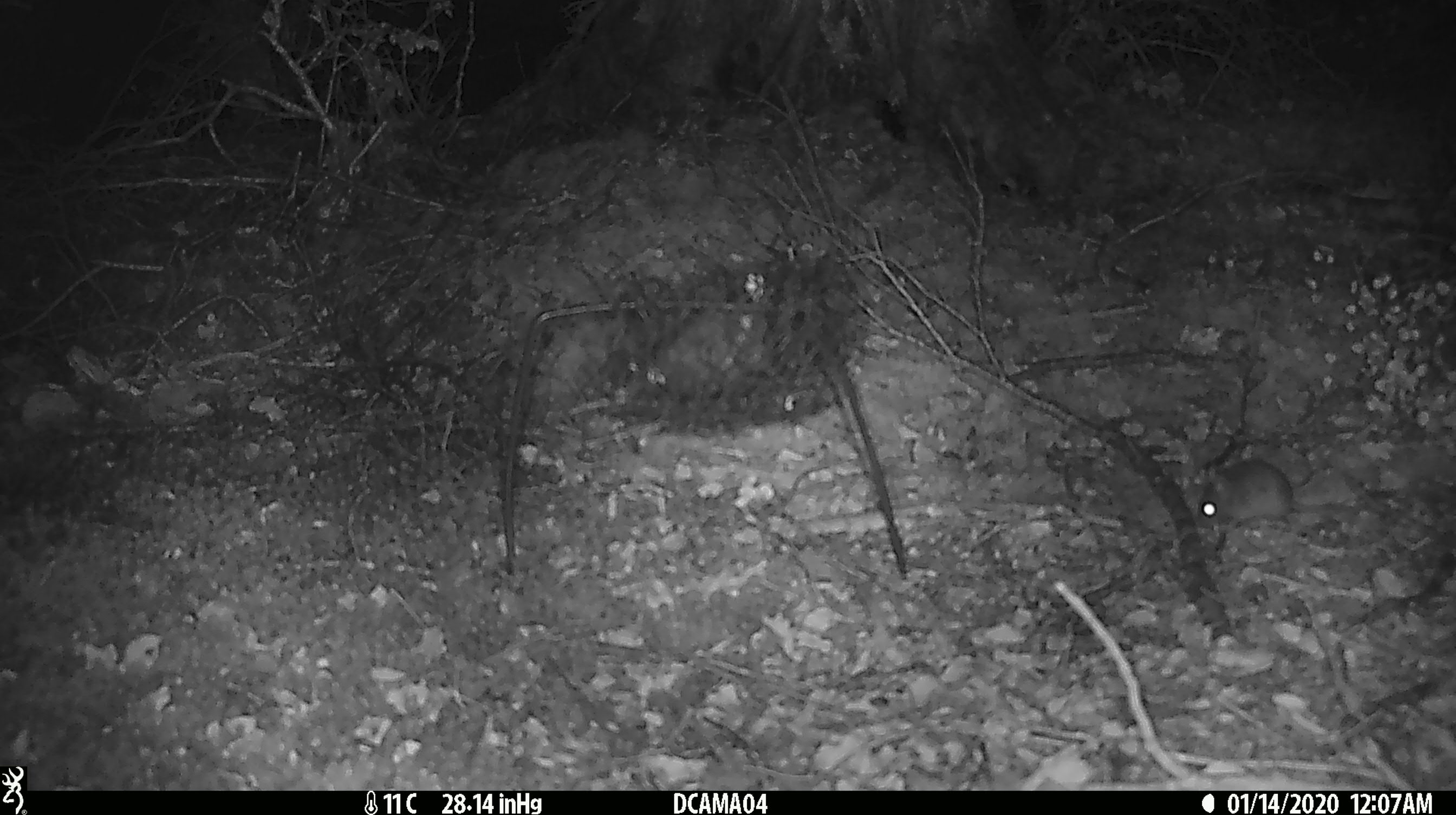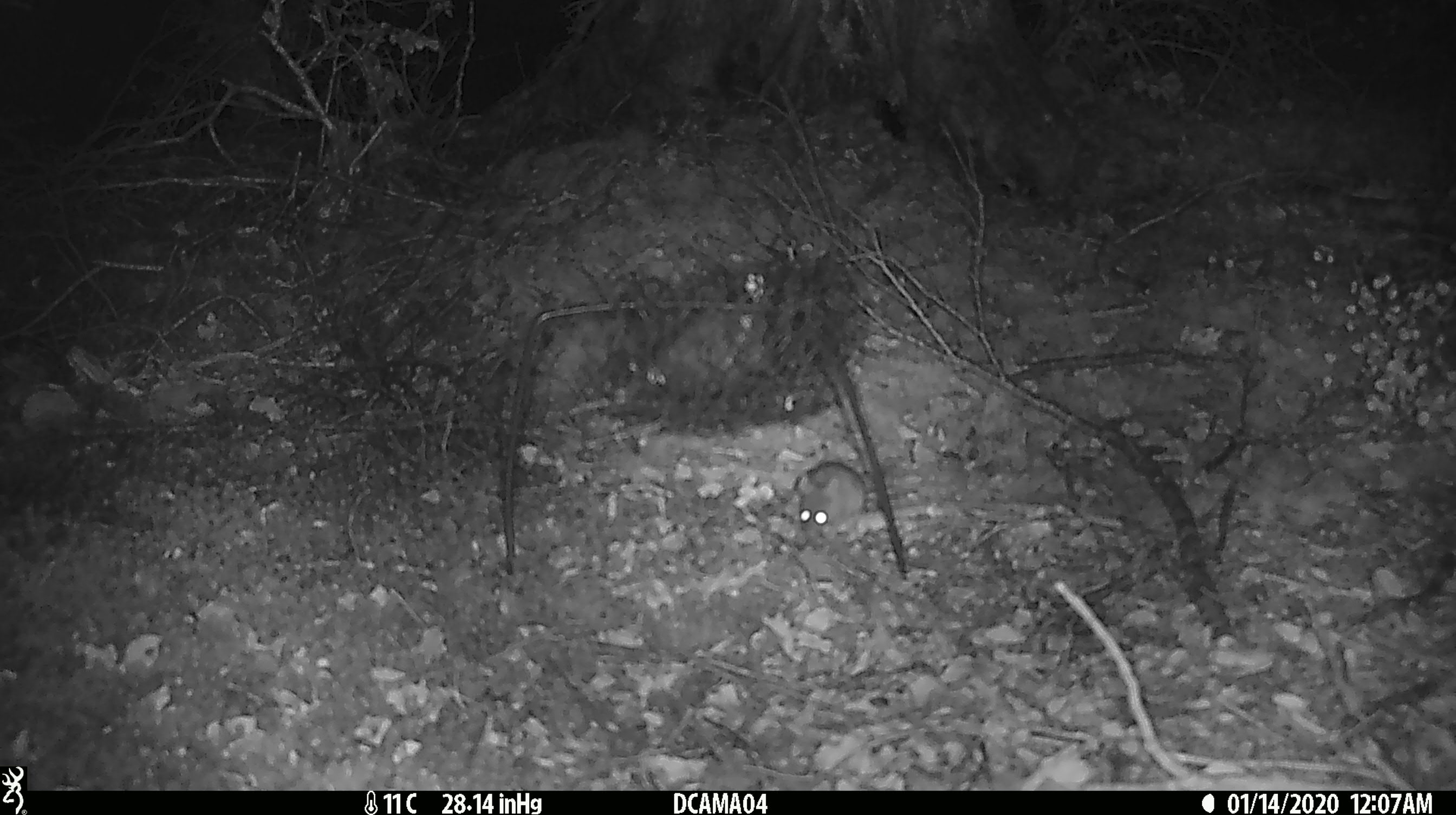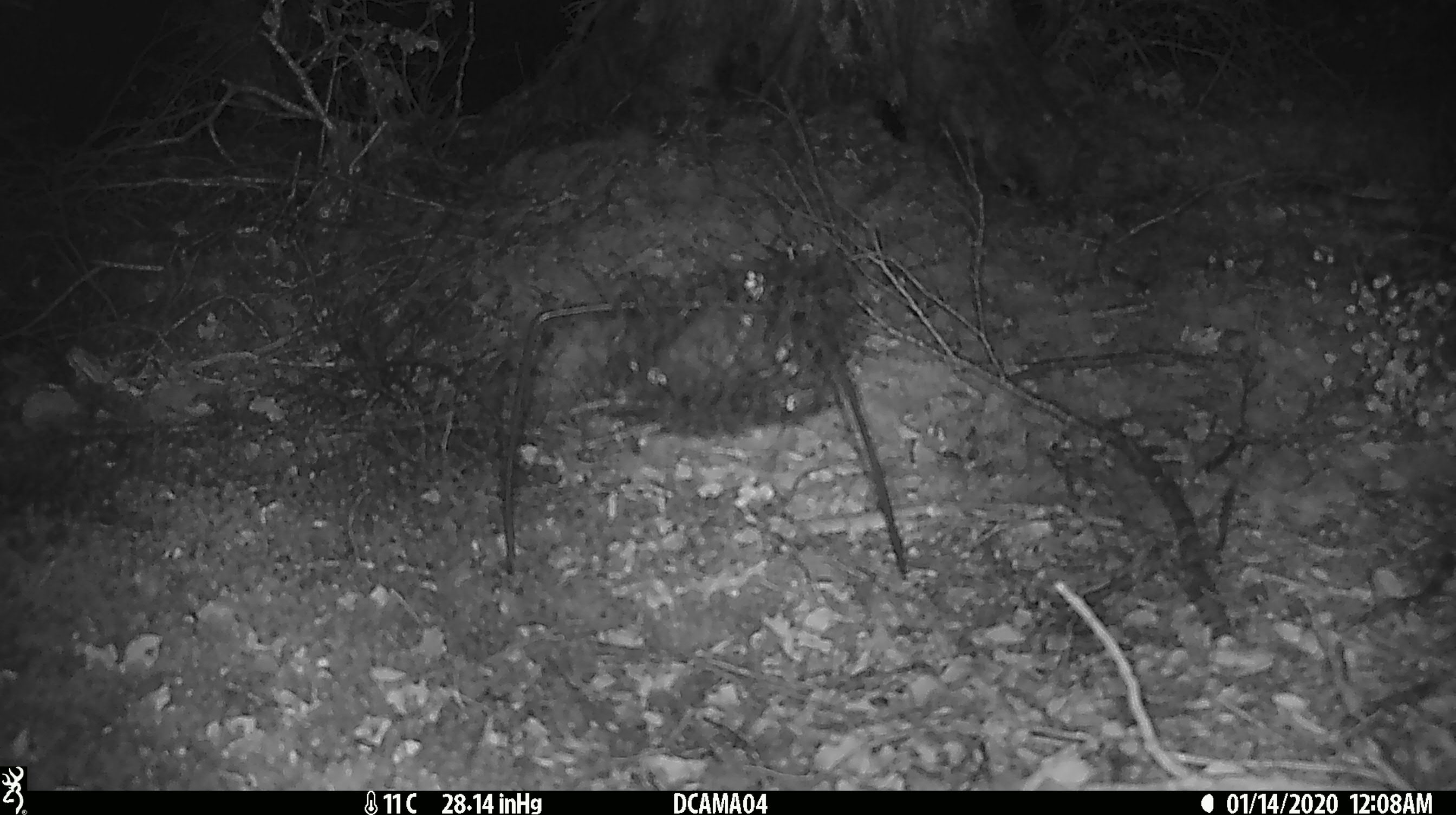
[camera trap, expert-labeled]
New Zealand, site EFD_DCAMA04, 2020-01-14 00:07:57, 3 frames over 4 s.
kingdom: Animalia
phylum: Chordata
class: Mammalia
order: Rodentia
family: Muridae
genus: Mus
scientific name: Mus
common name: mouse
Mouse (Mus).